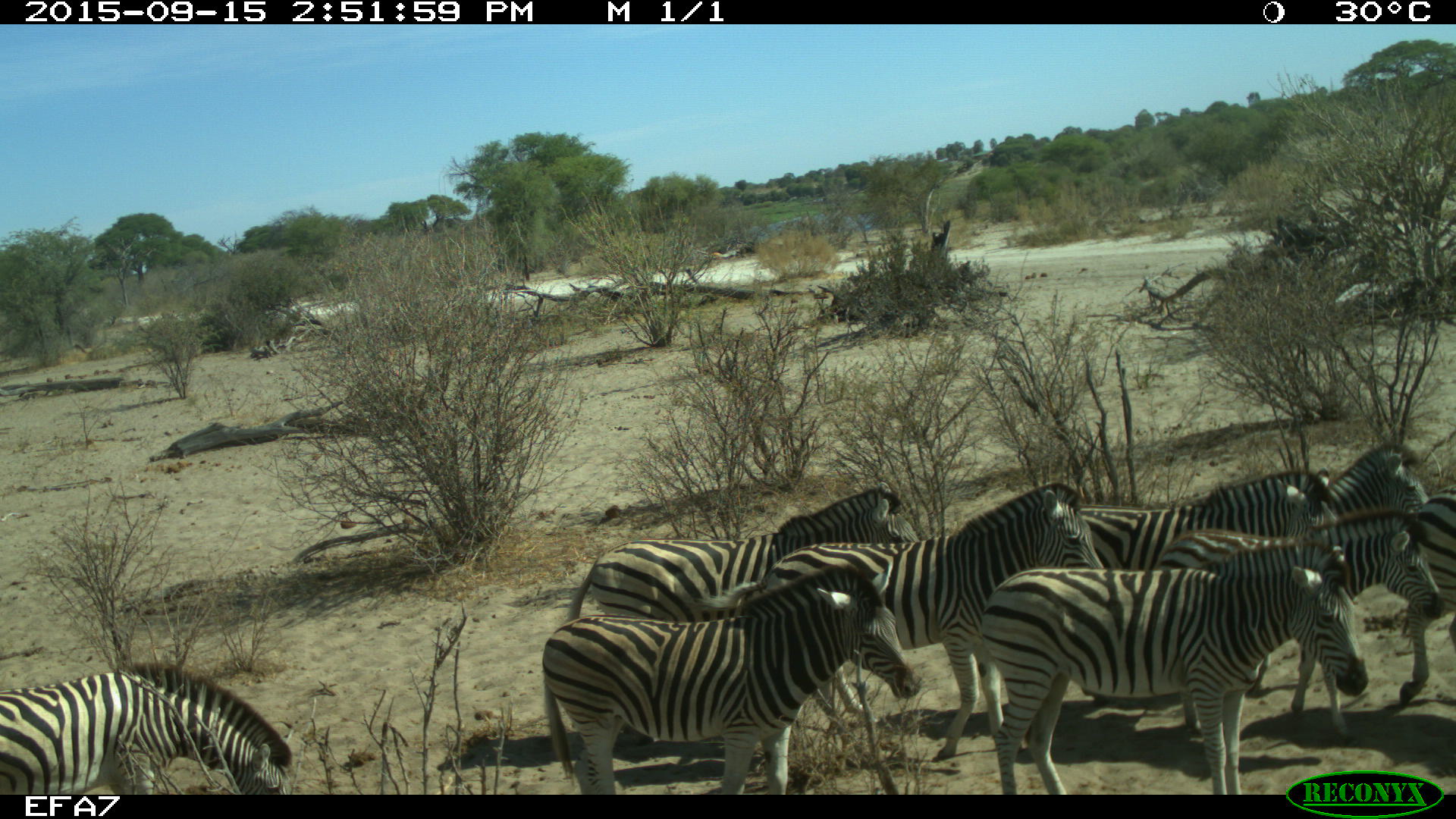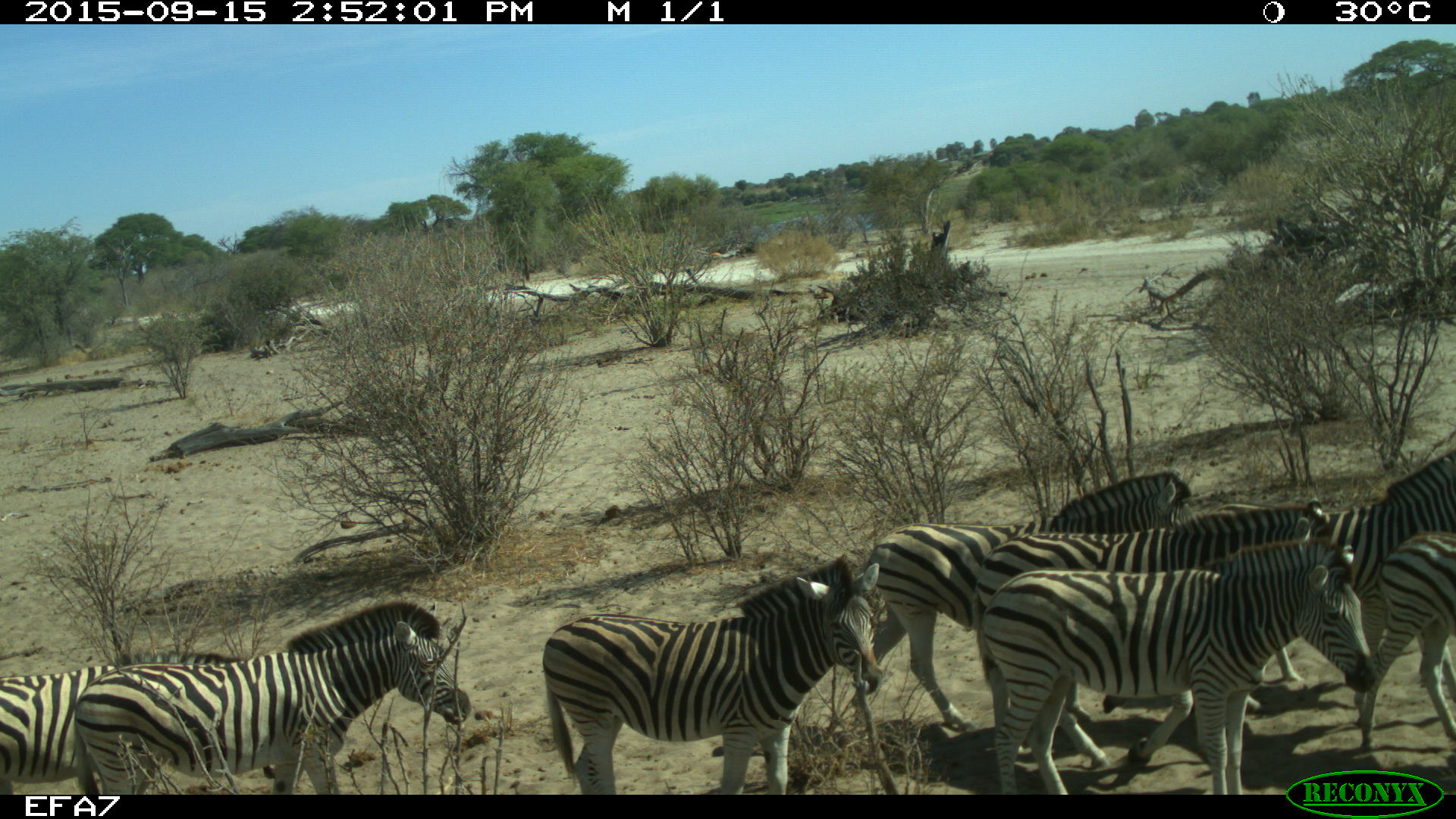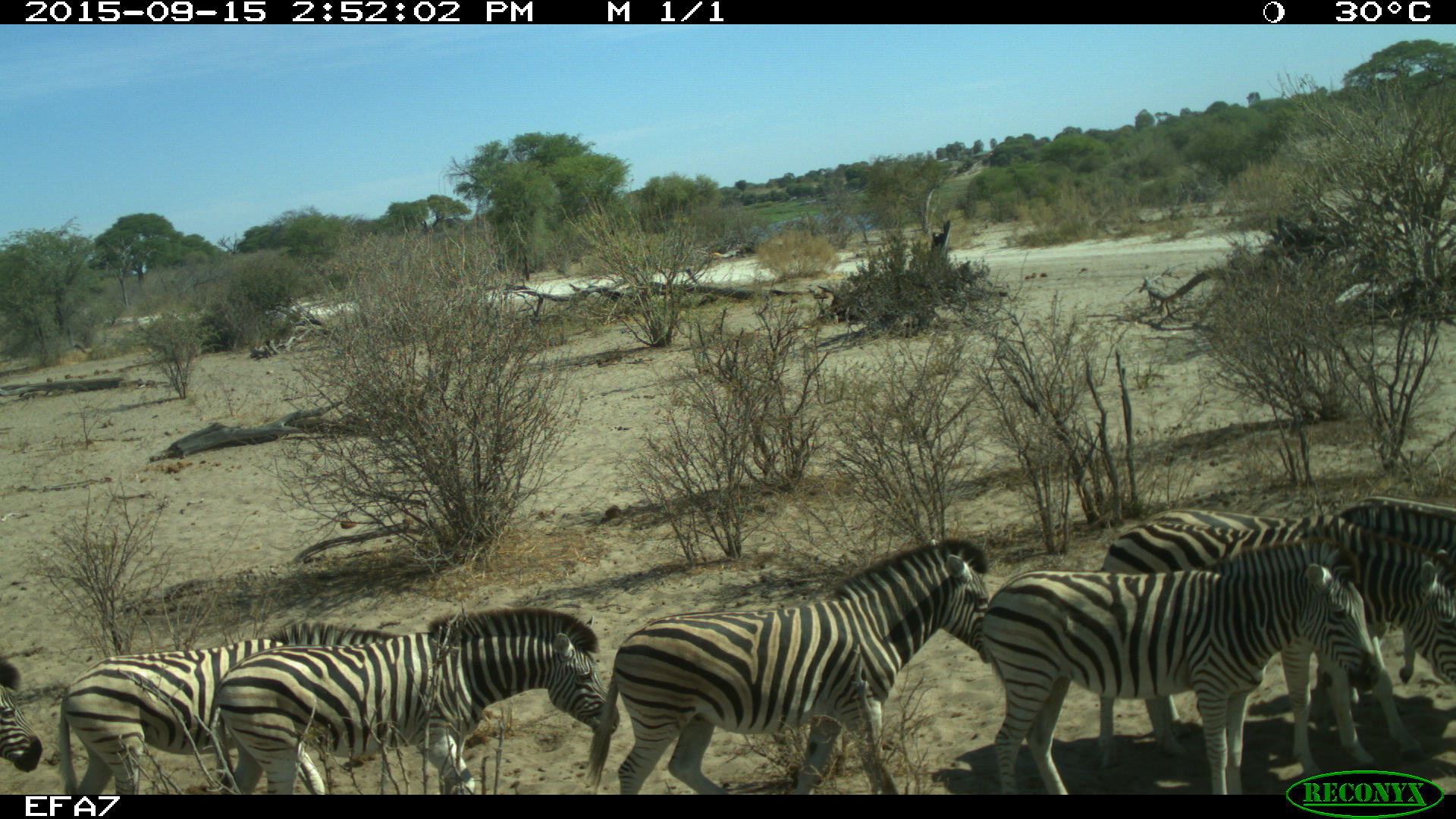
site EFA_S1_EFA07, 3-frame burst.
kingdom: Animalia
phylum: Chordata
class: Mammalia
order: Perissodactyla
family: Equidae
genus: Equus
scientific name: Equus quagga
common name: plains zebra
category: zebraplains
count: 9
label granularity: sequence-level